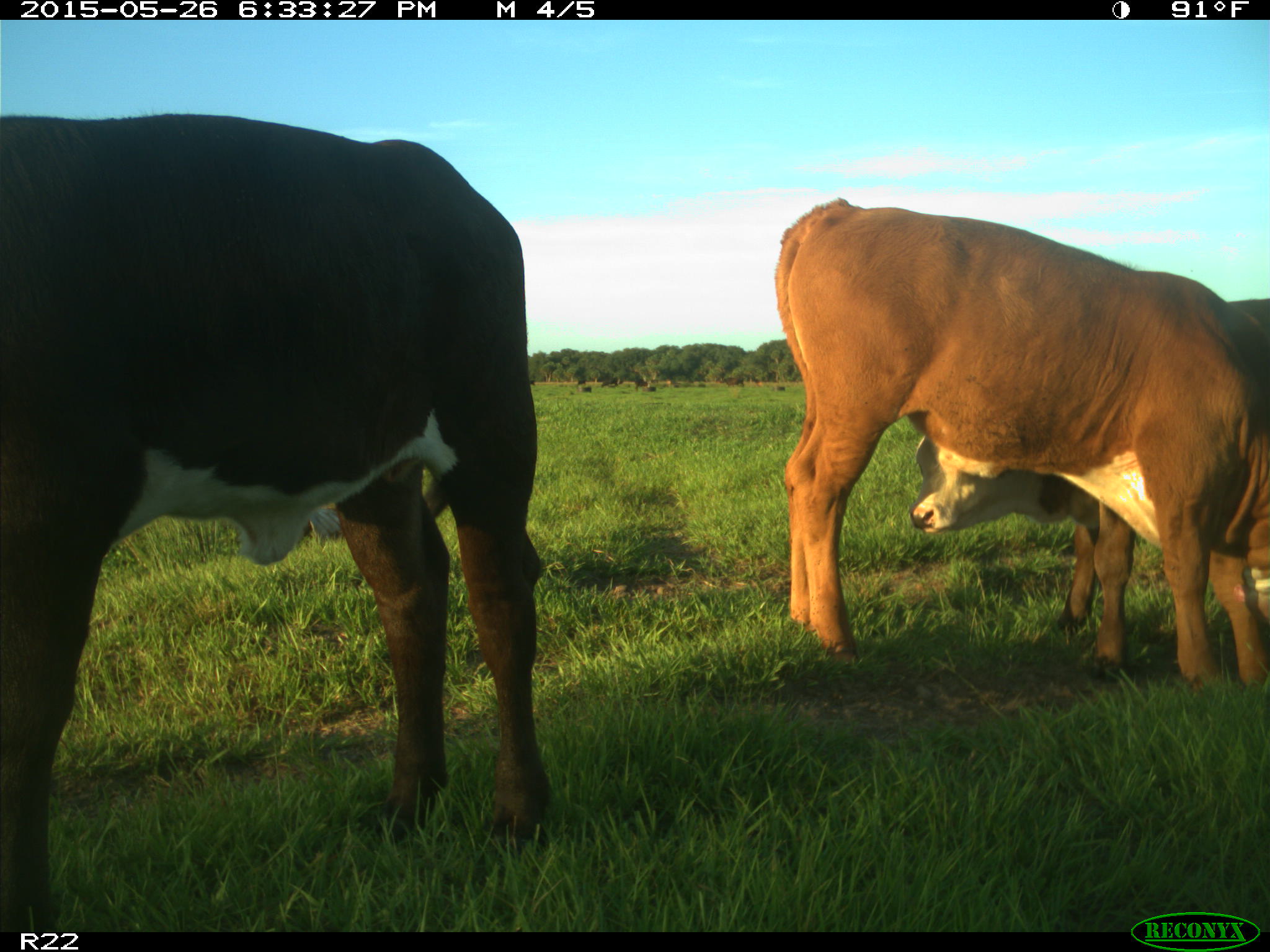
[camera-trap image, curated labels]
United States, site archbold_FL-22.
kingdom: Animalia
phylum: Chordata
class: Mammalia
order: Artiodactyla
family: Bovidae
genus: Bos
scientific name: Bos taurus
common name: domestic cow